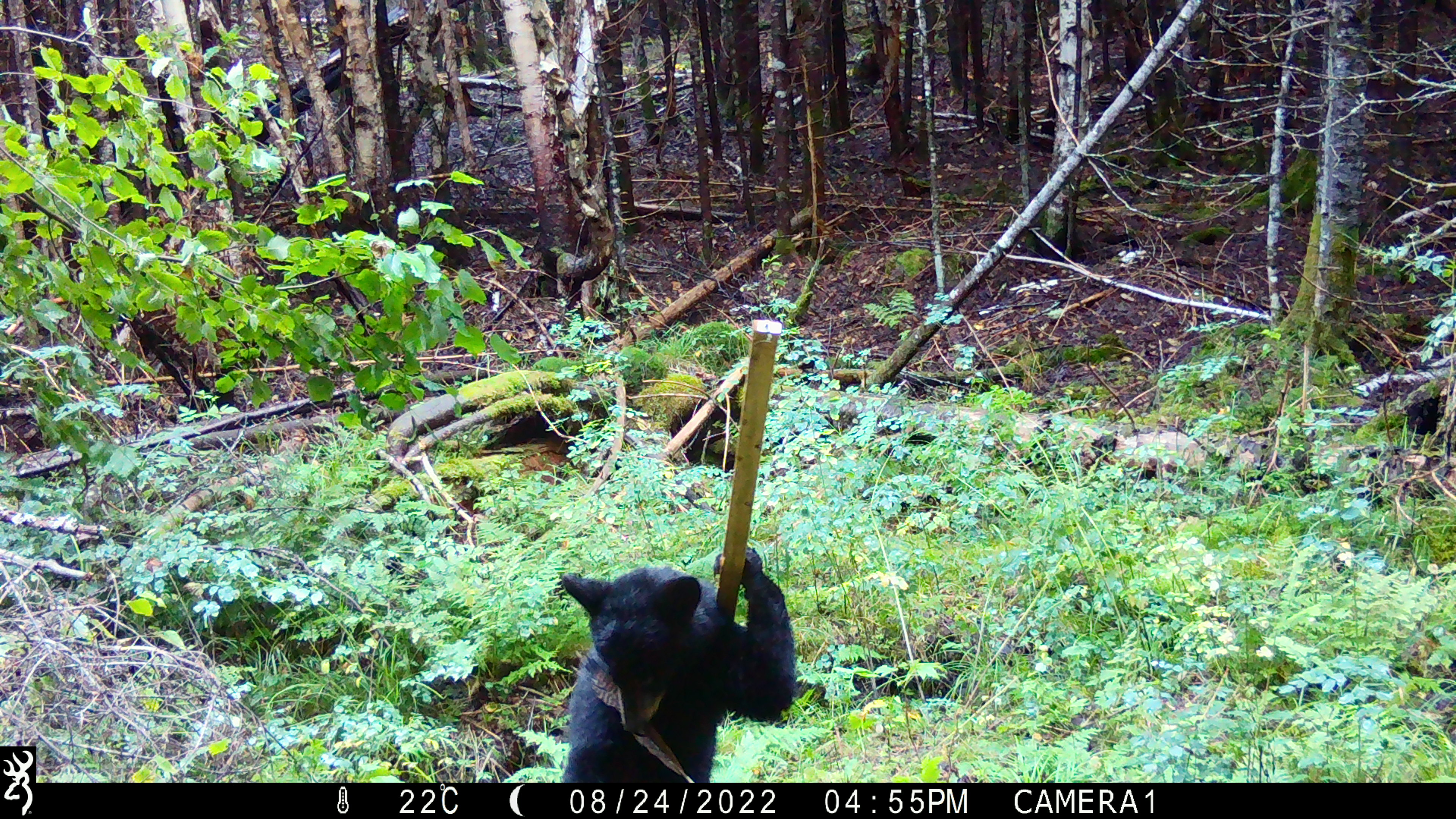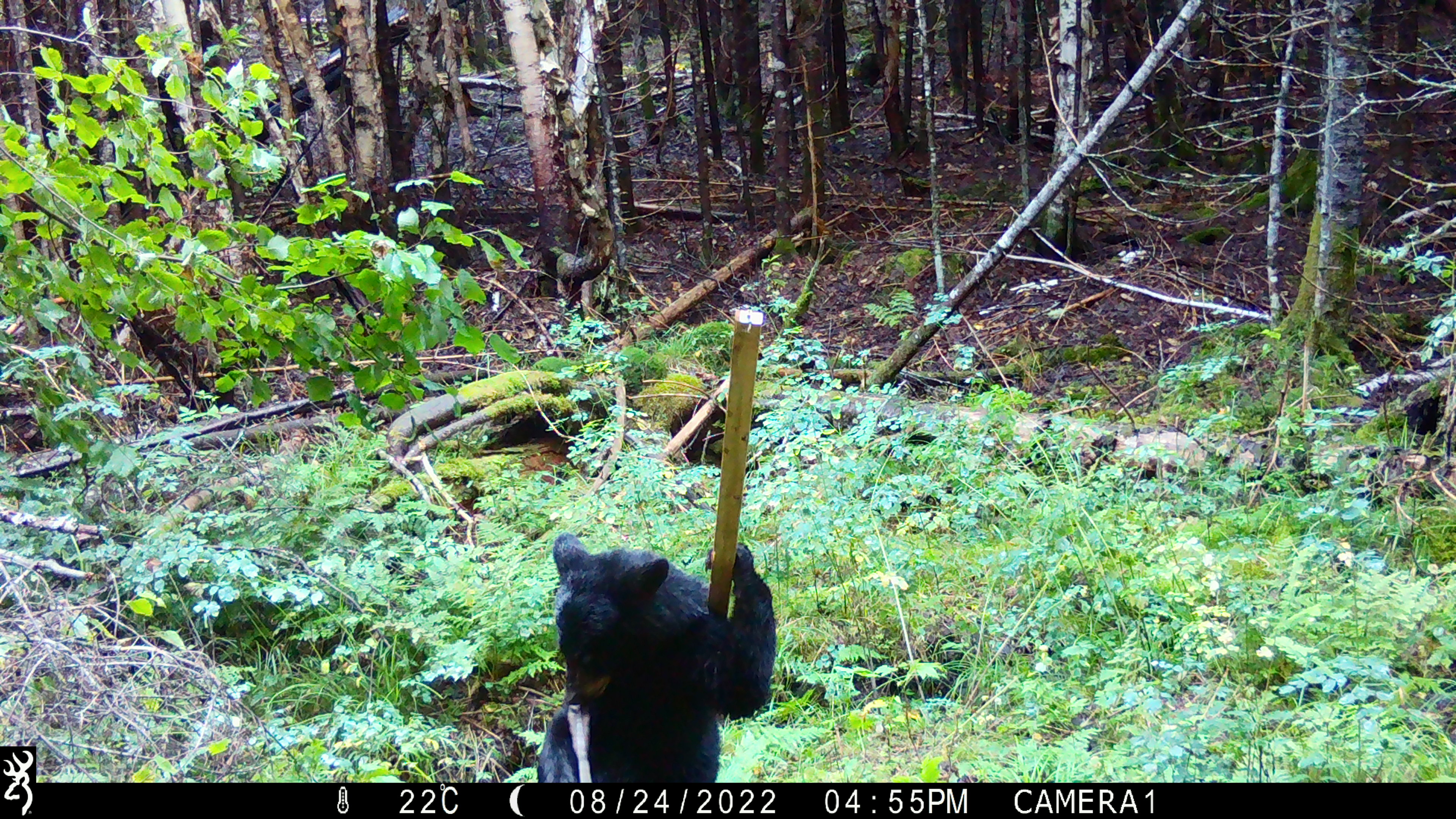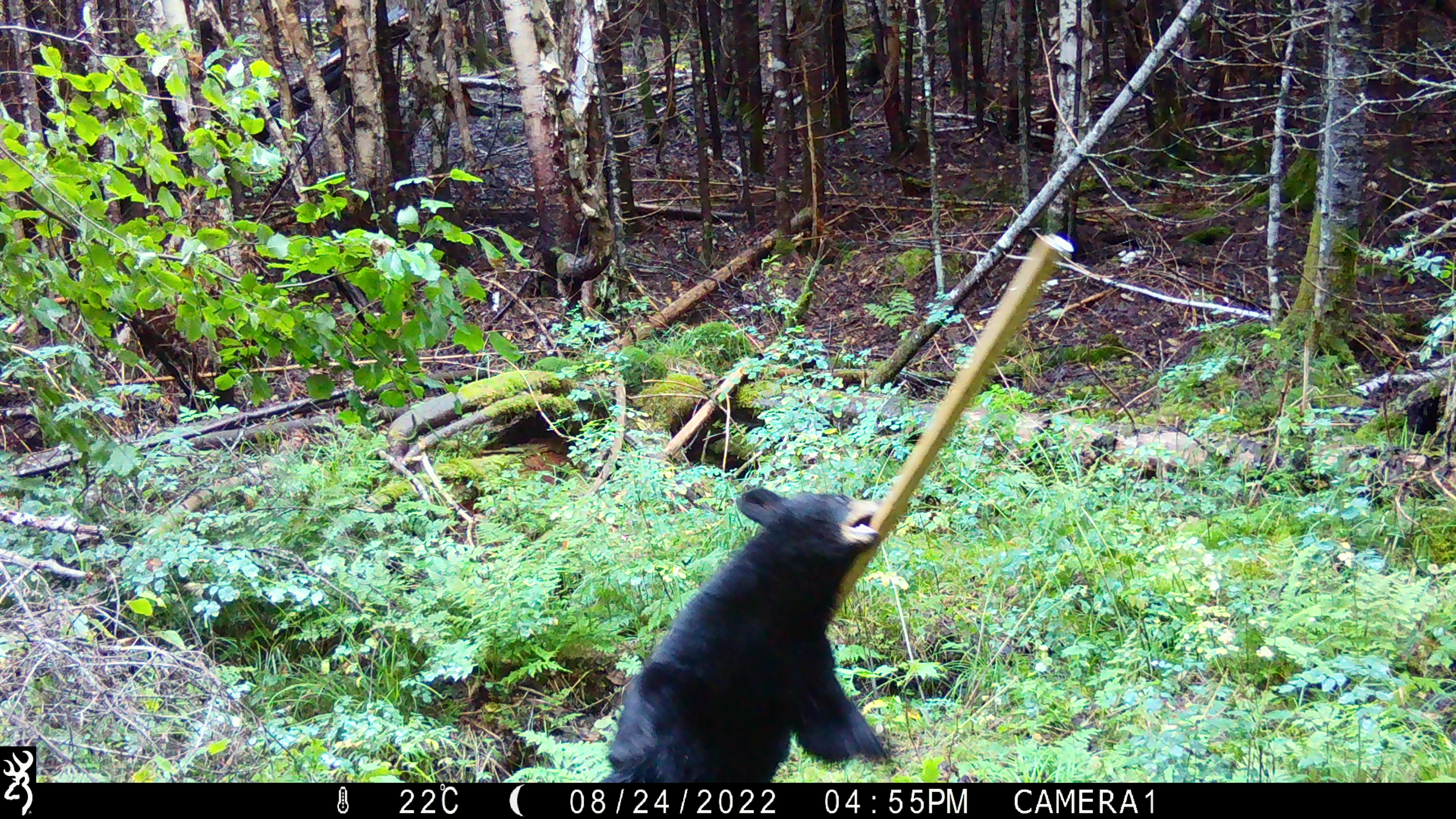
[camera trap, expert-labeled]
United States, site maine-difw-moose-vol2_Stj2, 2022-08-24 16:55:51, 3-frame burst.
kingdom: Animalia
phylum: Chordata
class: Mammalia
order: Carnivora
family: Ursidae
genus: Ursus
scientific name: Ursus americanus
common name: black bear